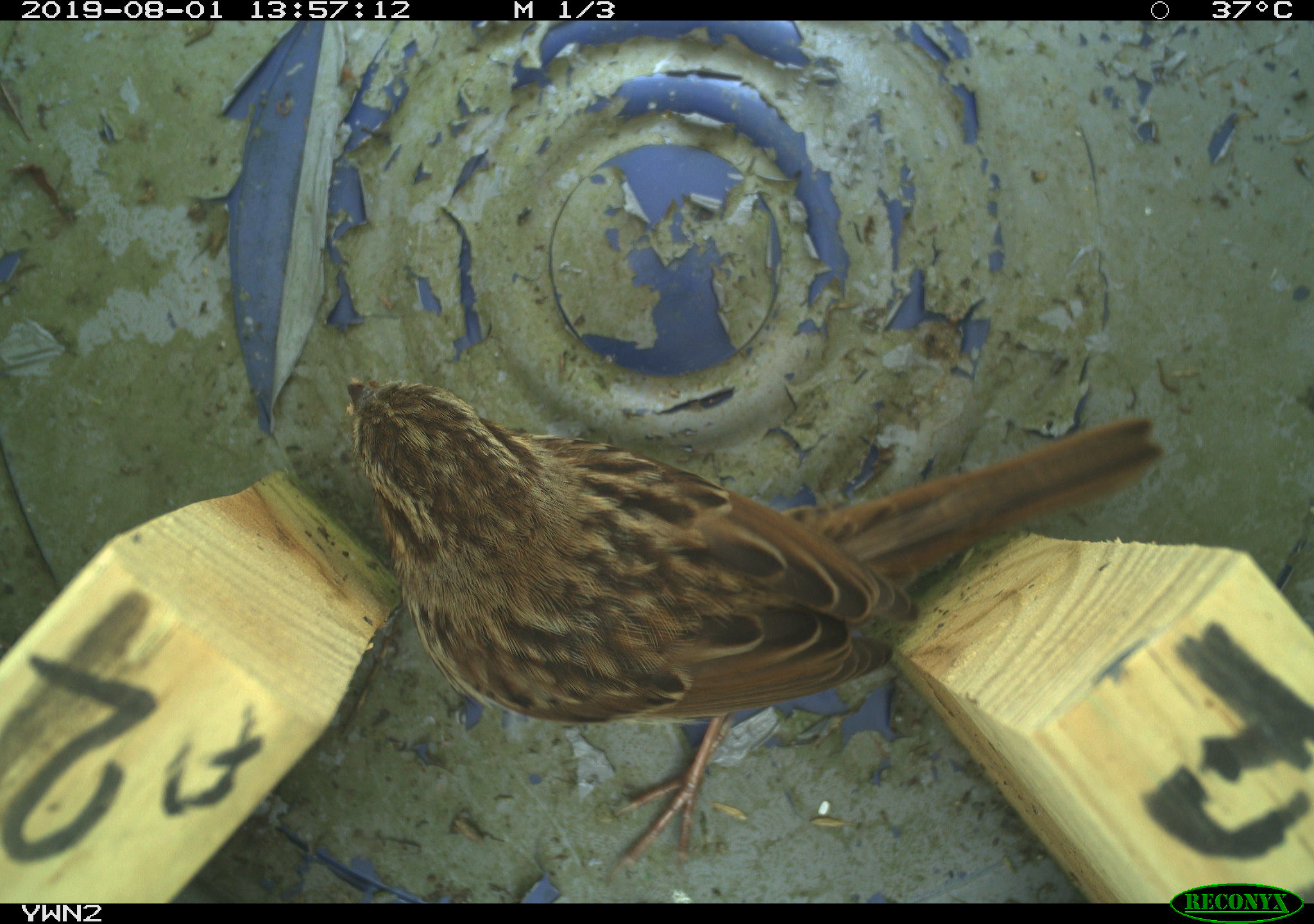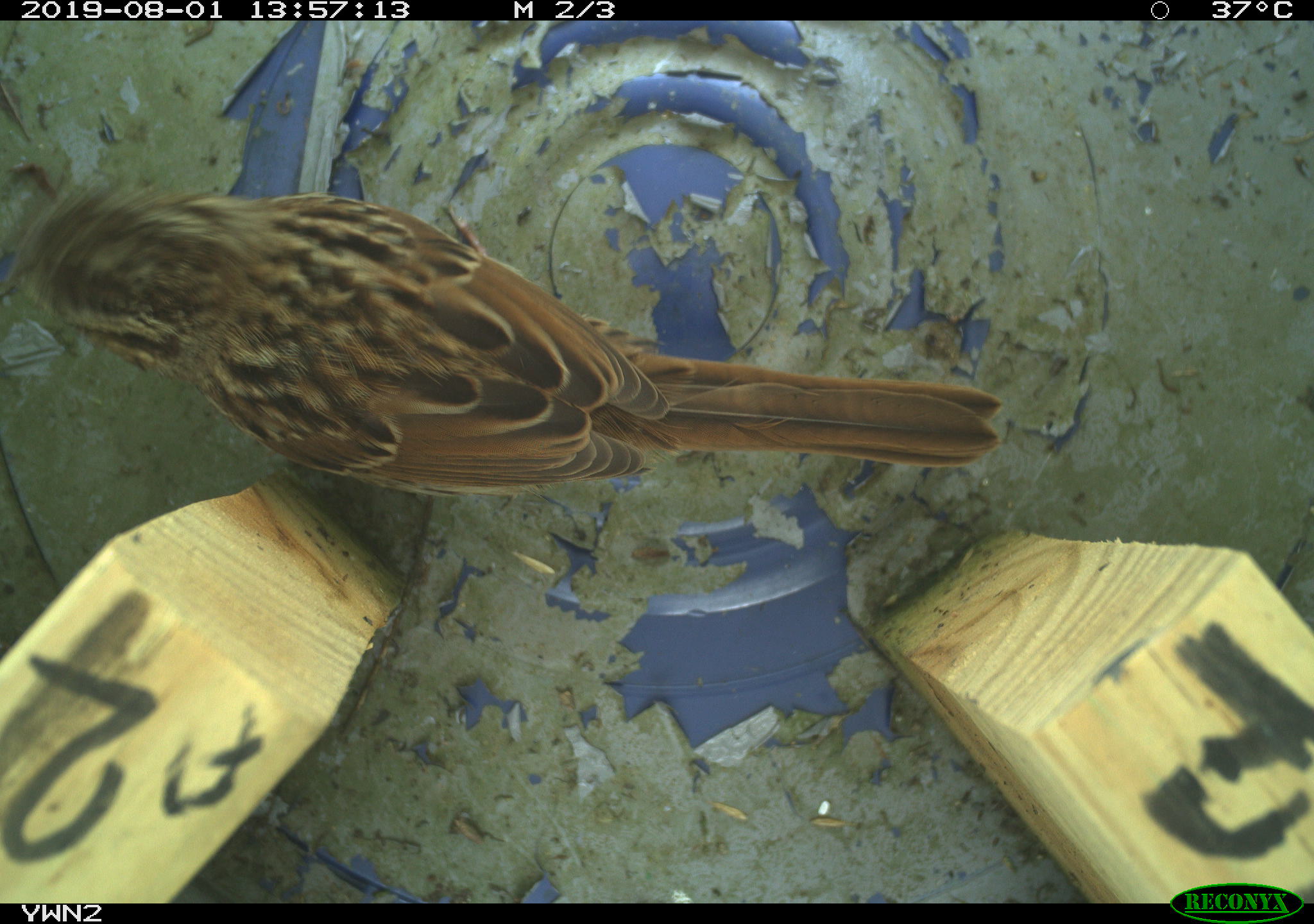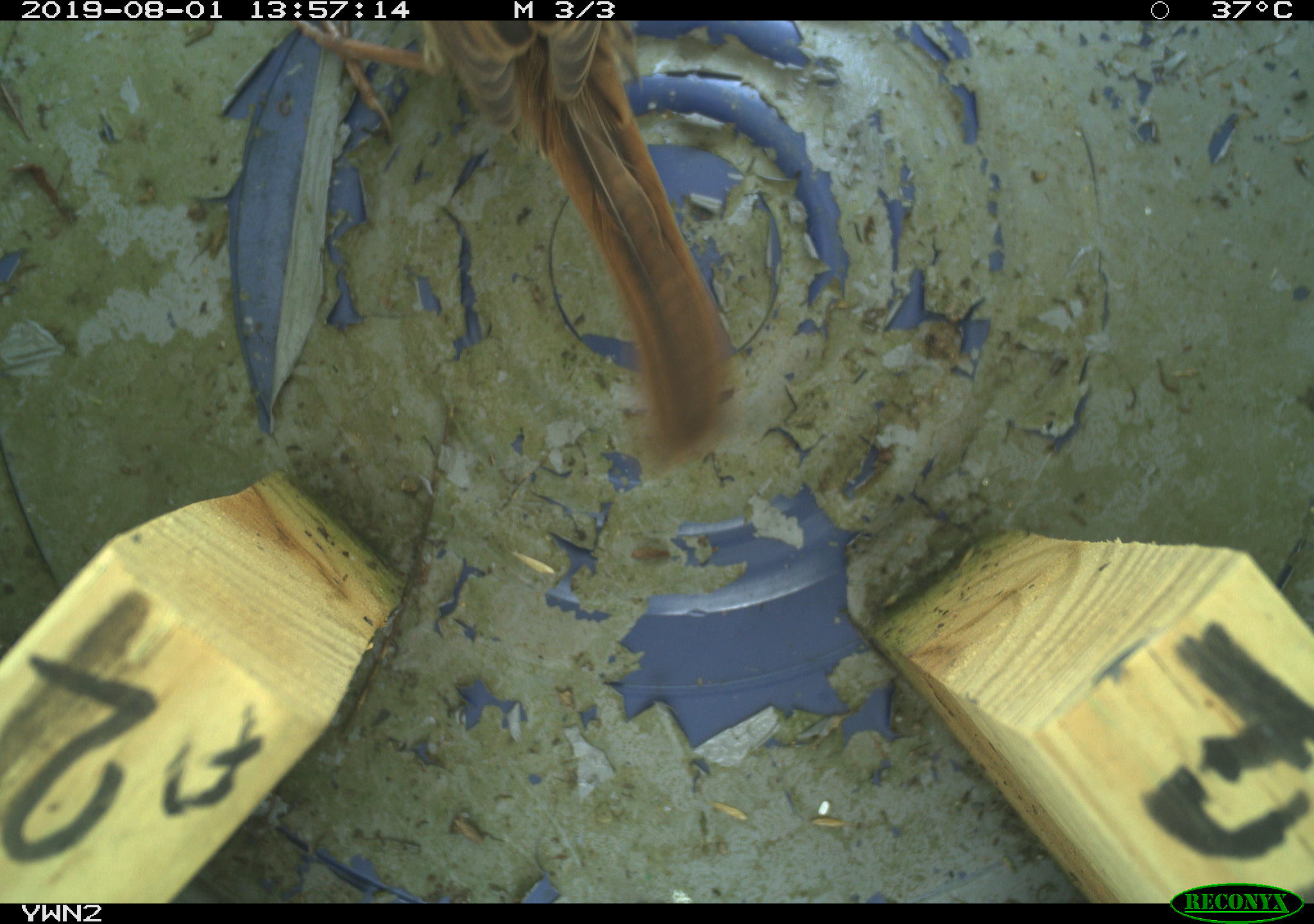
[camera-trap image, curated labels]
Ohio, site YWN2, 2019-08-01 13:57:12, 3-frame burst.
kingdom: Animalia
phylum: Chordata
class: Aves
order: Passeriformes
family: Passerellidae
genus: Melospiza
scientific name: Melospiza melodia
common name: song sparrow